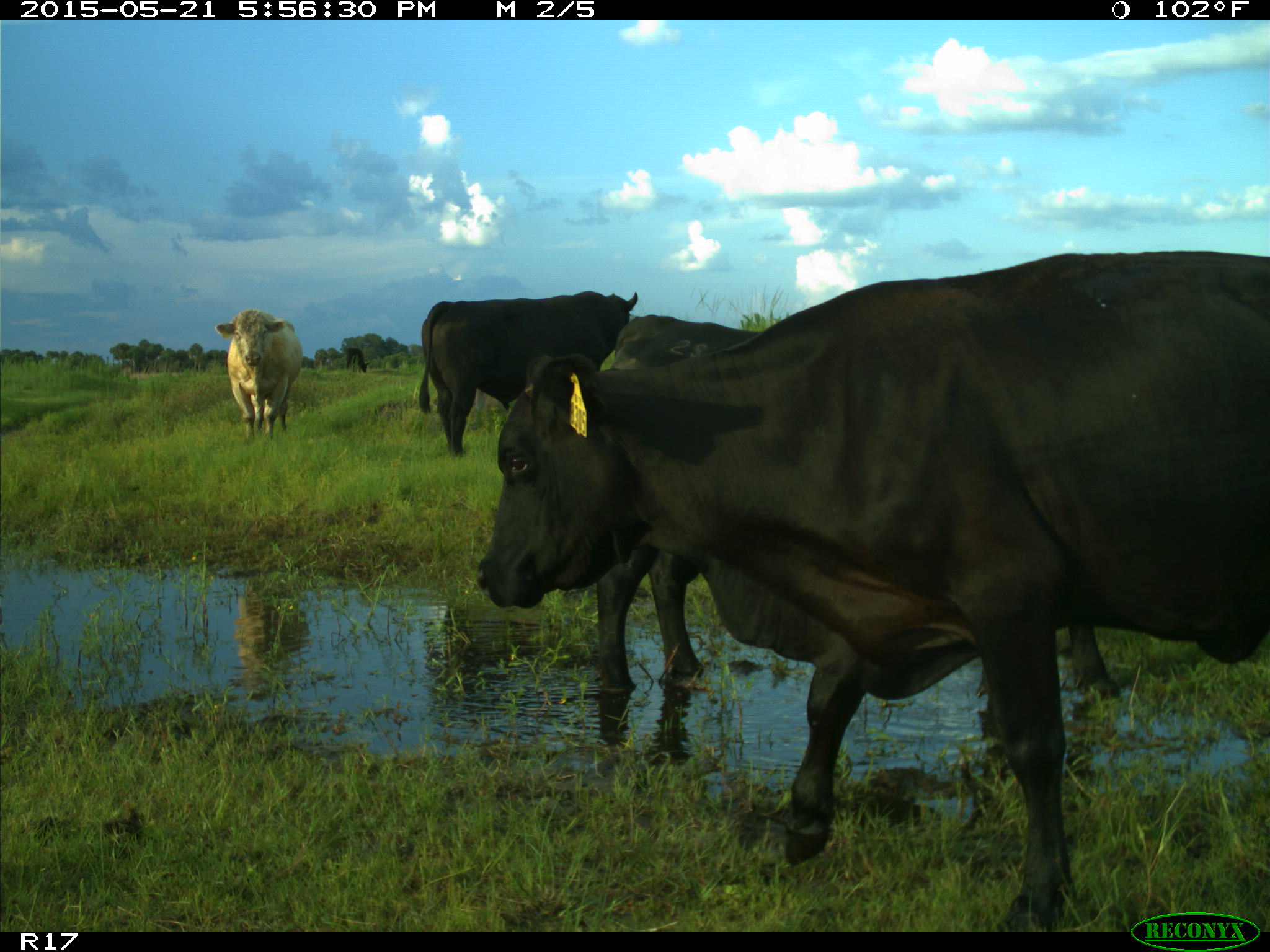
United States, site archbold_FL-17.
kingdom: Animalia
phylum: Chordata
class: Mammalia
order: Artiodactyla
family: Bovidae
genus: Bos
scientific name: Bos taurus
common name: domestic cow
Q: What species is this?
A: Bos taurus (domestic cow).